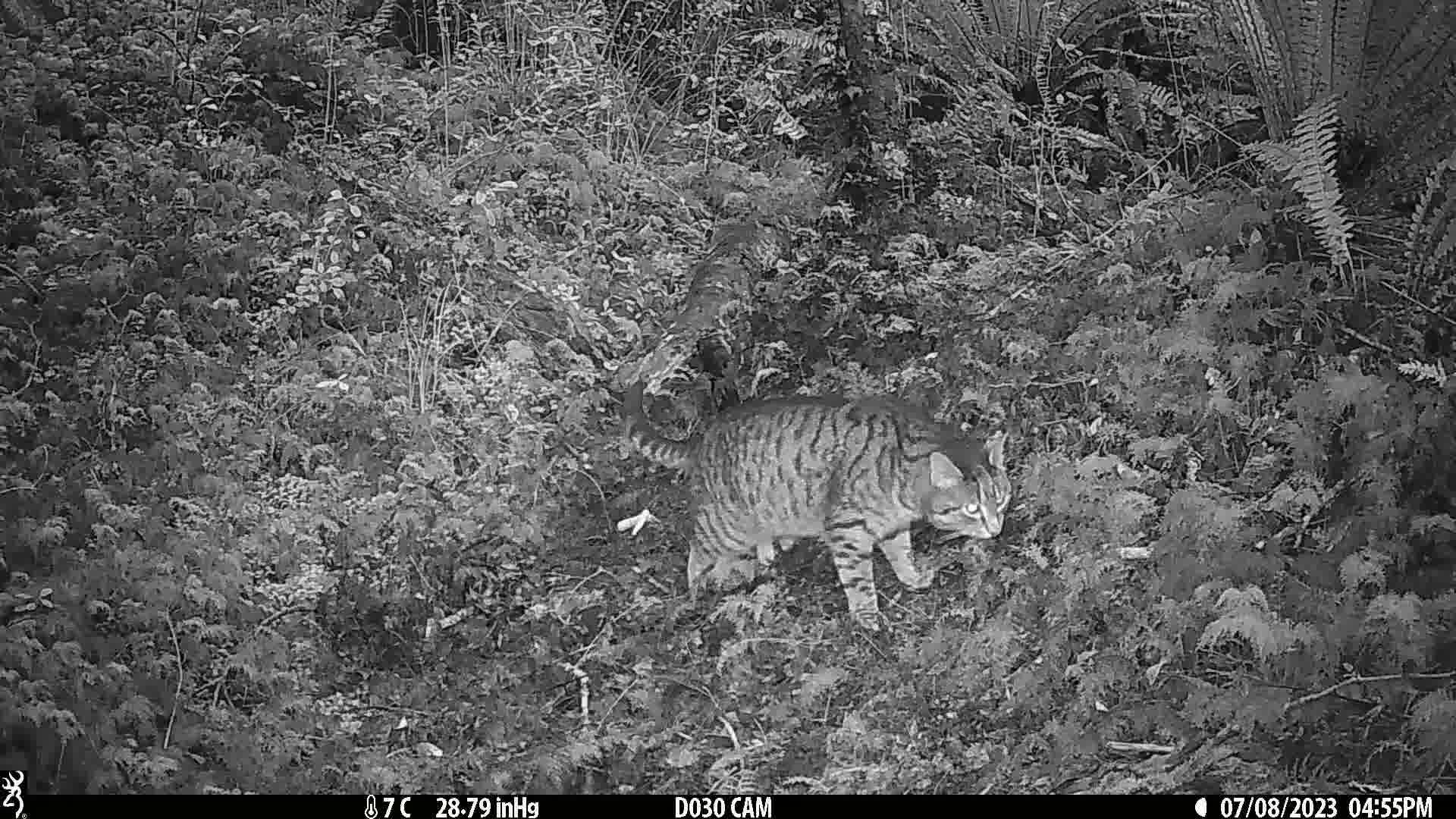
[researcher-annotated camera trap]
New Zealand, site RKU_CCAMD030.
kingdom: Animalia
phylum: Chordata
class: Mammalia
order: Carnivora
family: Felidae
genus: Felis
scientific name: Felis catus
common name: domestic cat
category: cat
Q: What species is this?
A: Cat (domestic cat) (Felis catus).